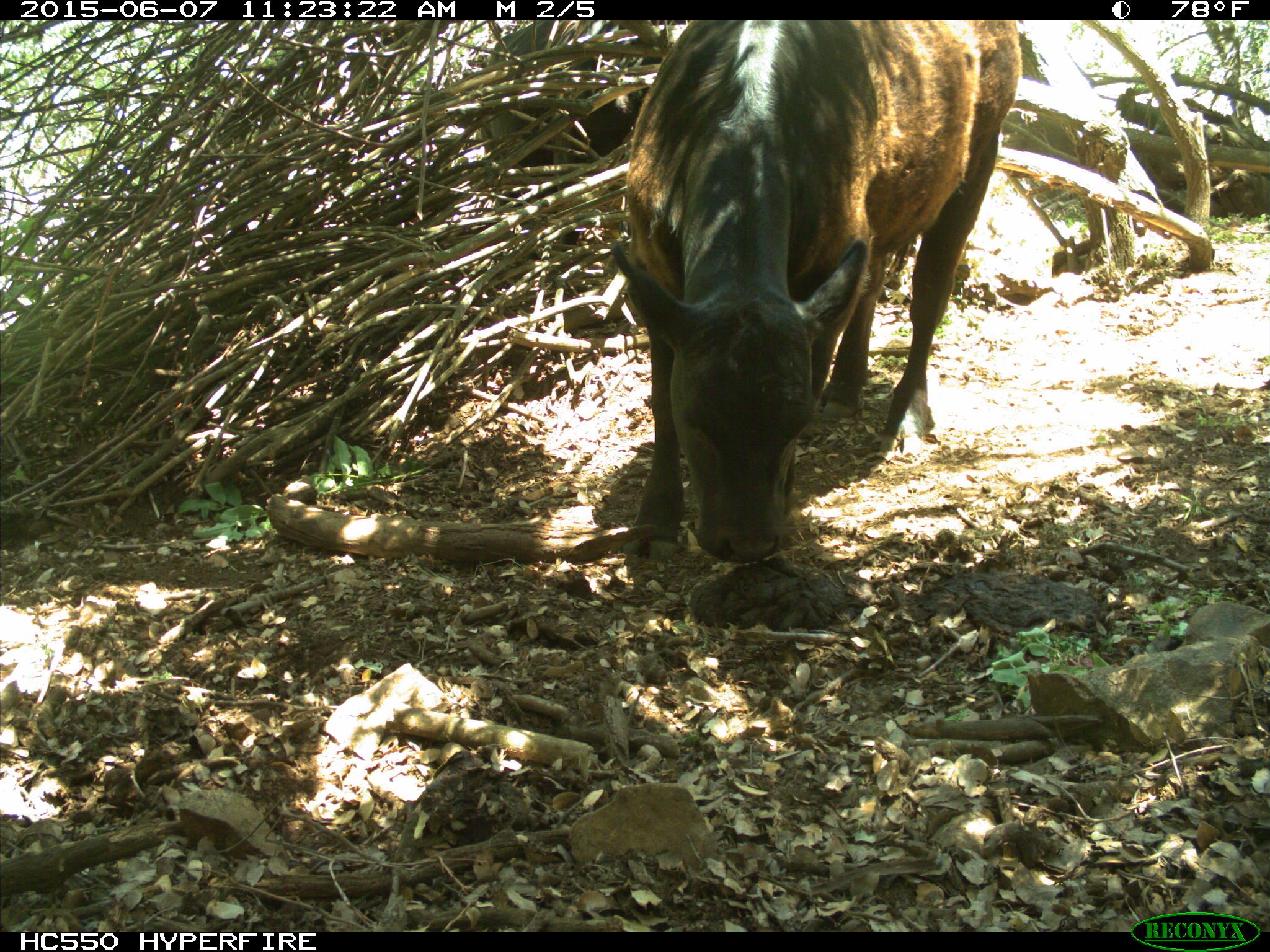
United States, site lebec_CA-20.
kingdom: Animalia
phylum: Chordata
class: Mammalia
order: Artiodactyla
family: Bovidae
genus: Bos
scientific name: Bos taurus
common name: domestic cow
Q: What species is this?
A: Bos taurus (domestic cow).